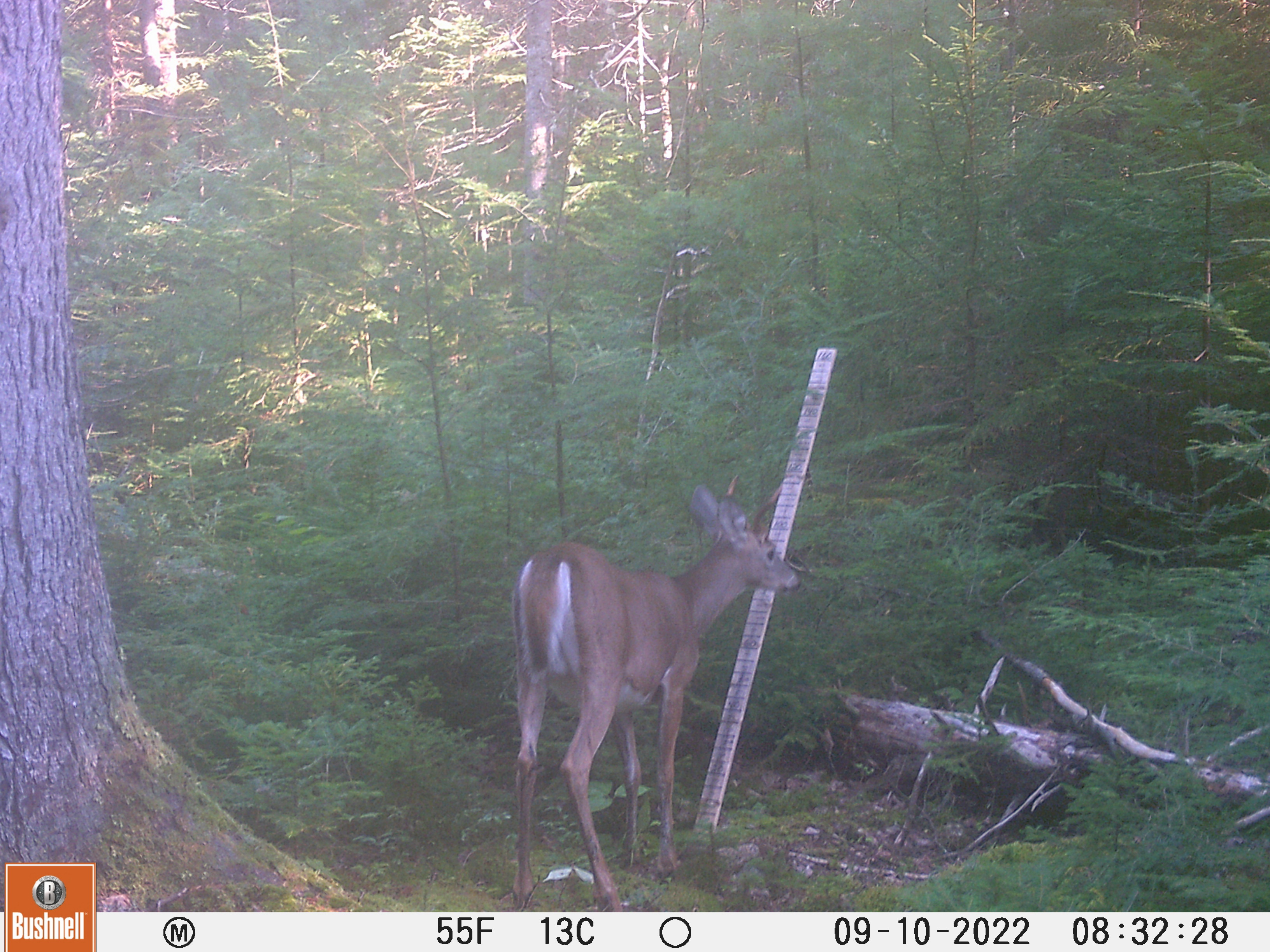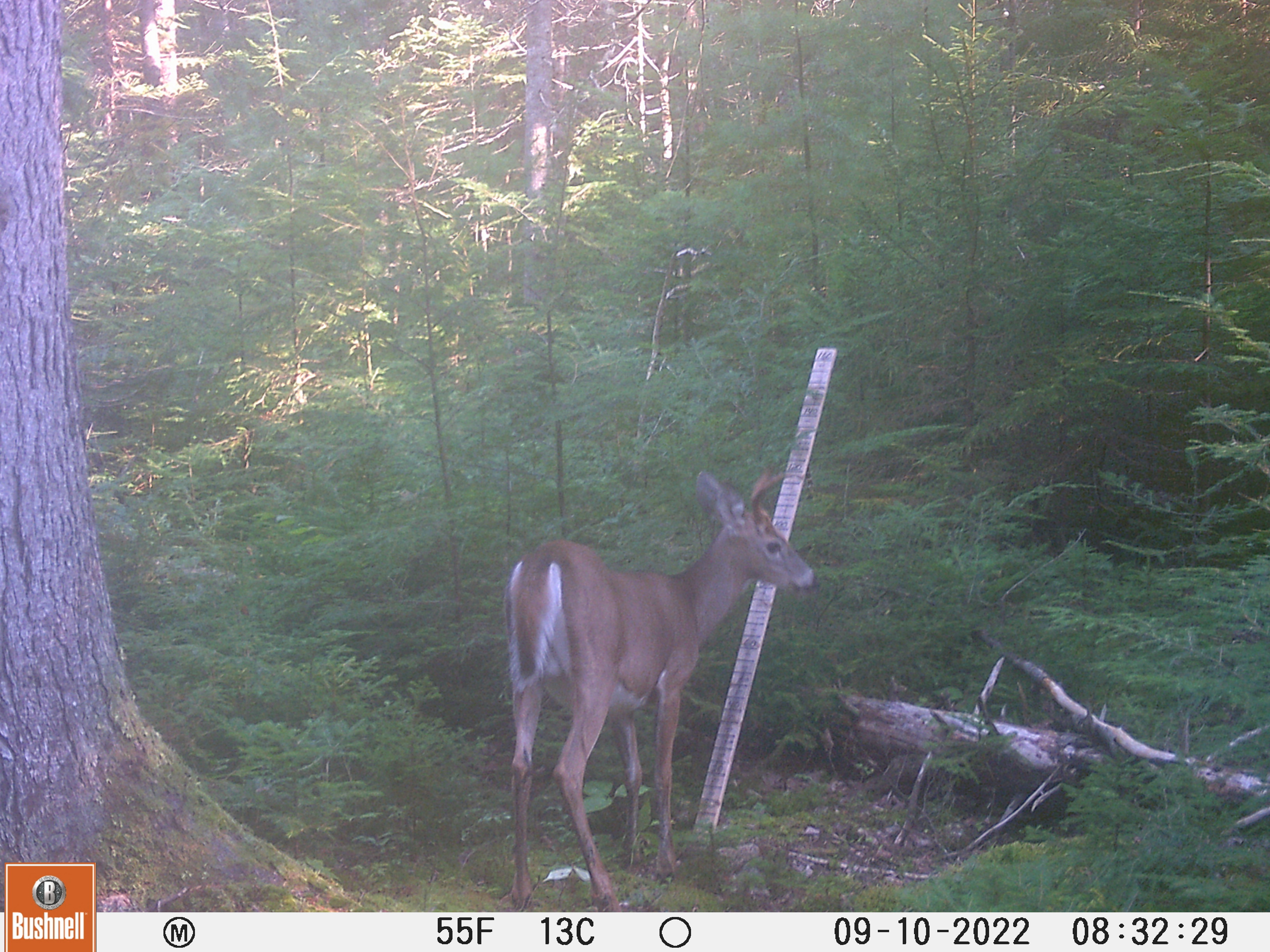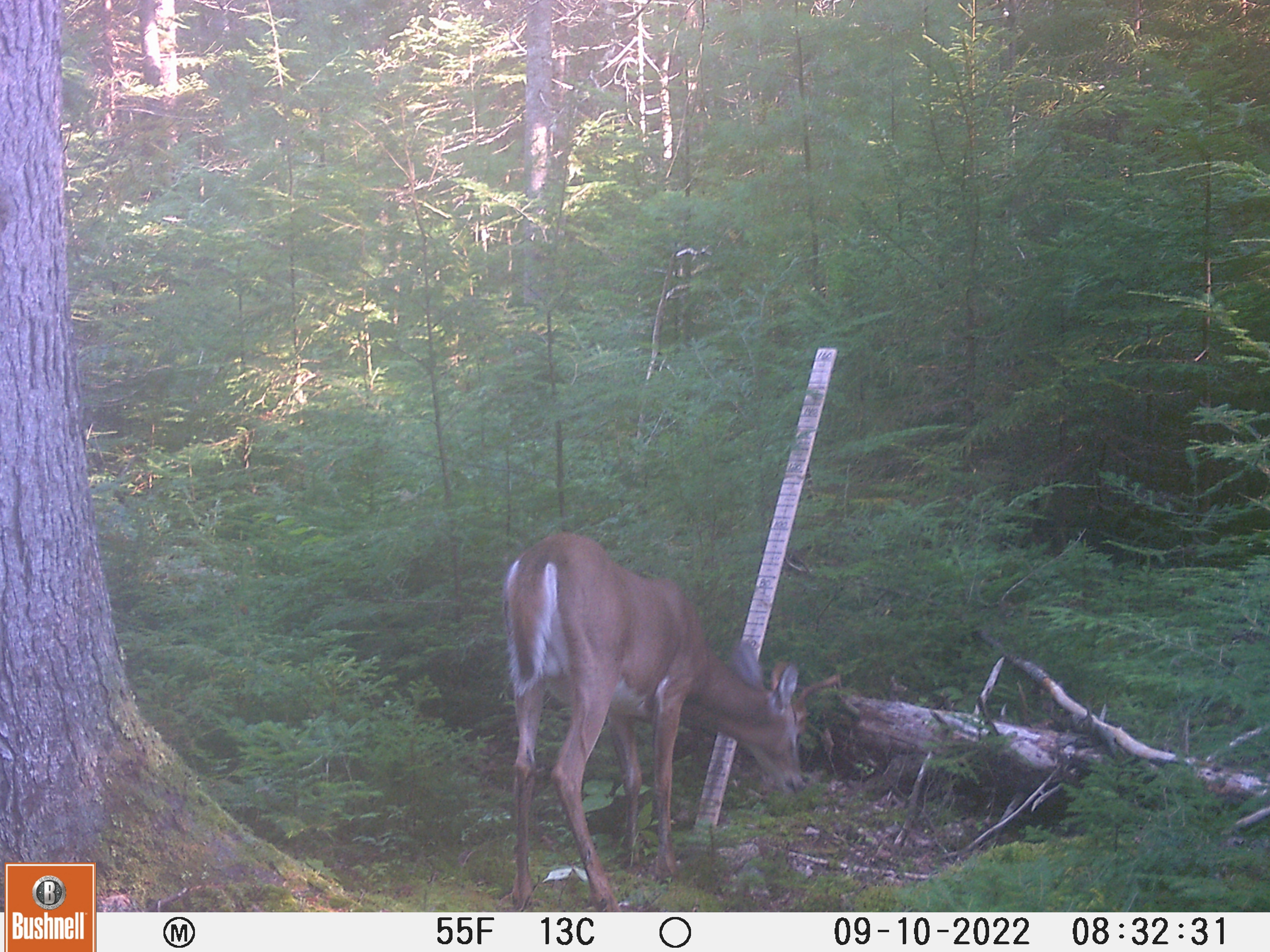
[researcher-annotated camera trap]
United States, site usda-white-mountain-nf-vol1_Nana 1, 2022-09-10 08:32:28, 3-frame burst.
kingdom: Animalia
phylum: Chordata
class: Mammalia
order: Artiodactyla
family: Cervidae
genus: Odocoileus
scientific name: Odocoileus virginianus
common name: white-tailed deer